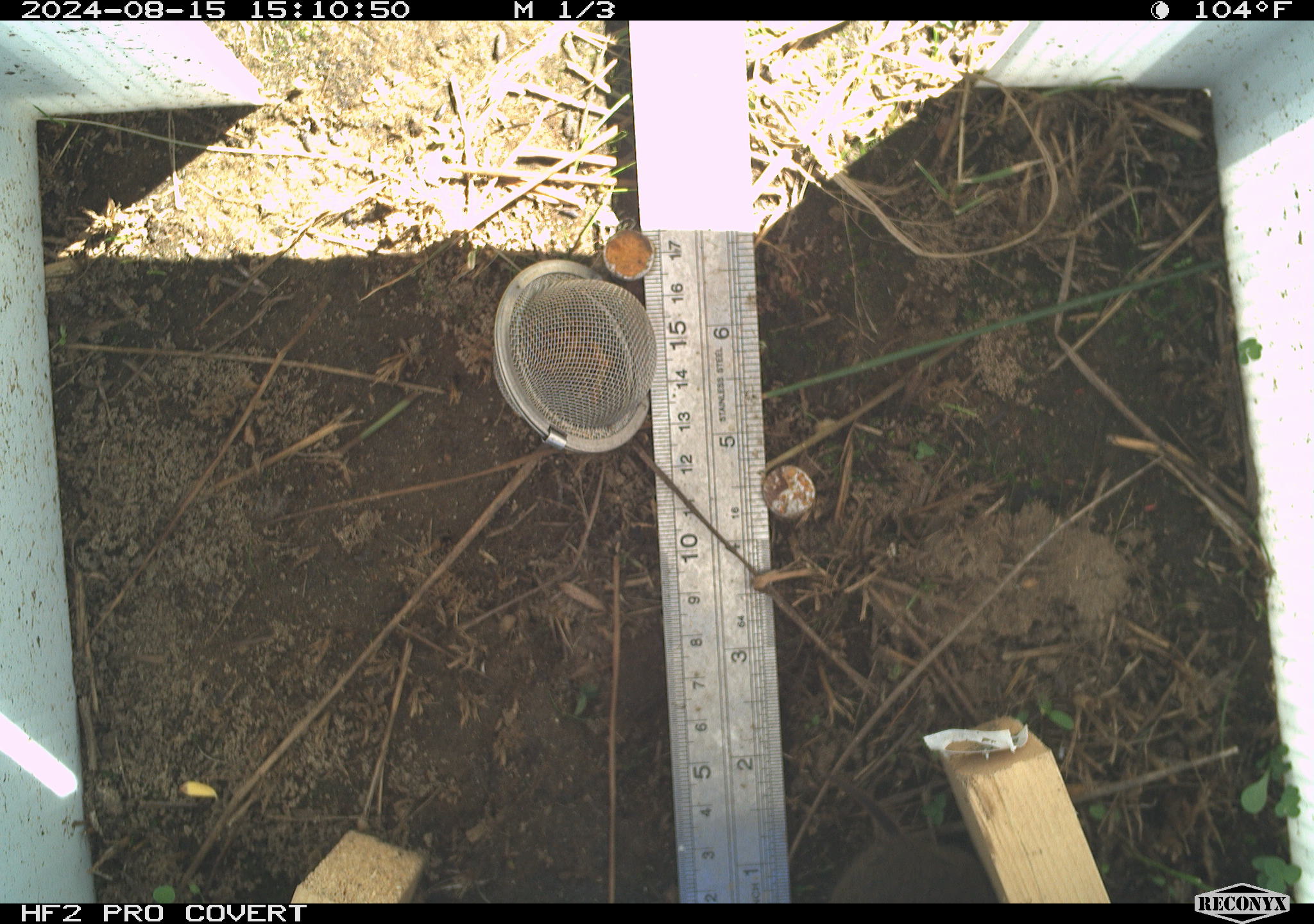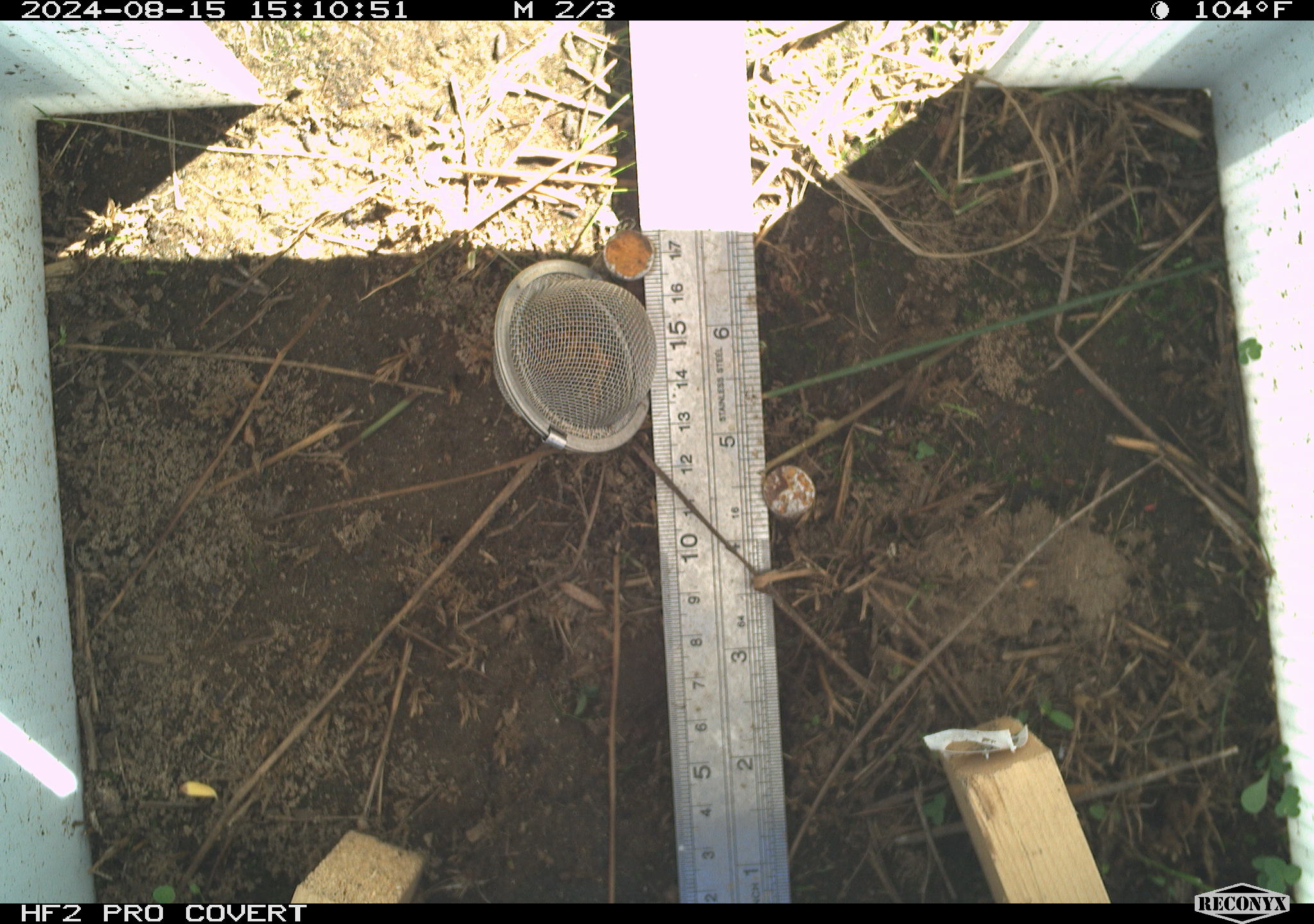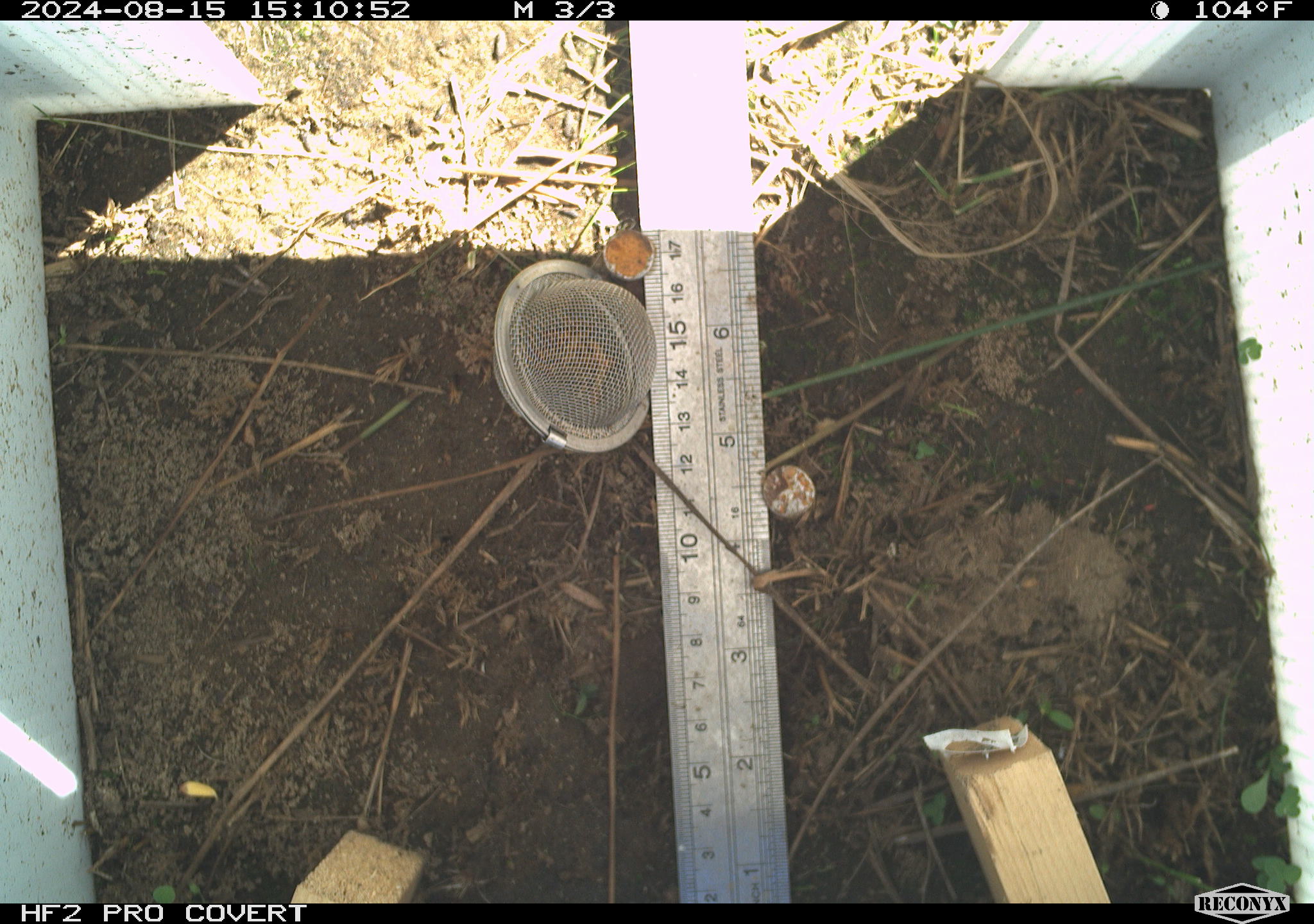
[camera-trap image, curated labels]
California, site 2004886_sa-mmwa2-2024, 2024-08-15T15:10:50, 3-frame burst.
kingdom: Animalia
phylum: Chordata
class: Mammalia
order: Rodentia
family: Cricetidae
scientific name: Arvicolinae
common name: voles, lemmings, and muskrats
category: arvicolinae subfamily